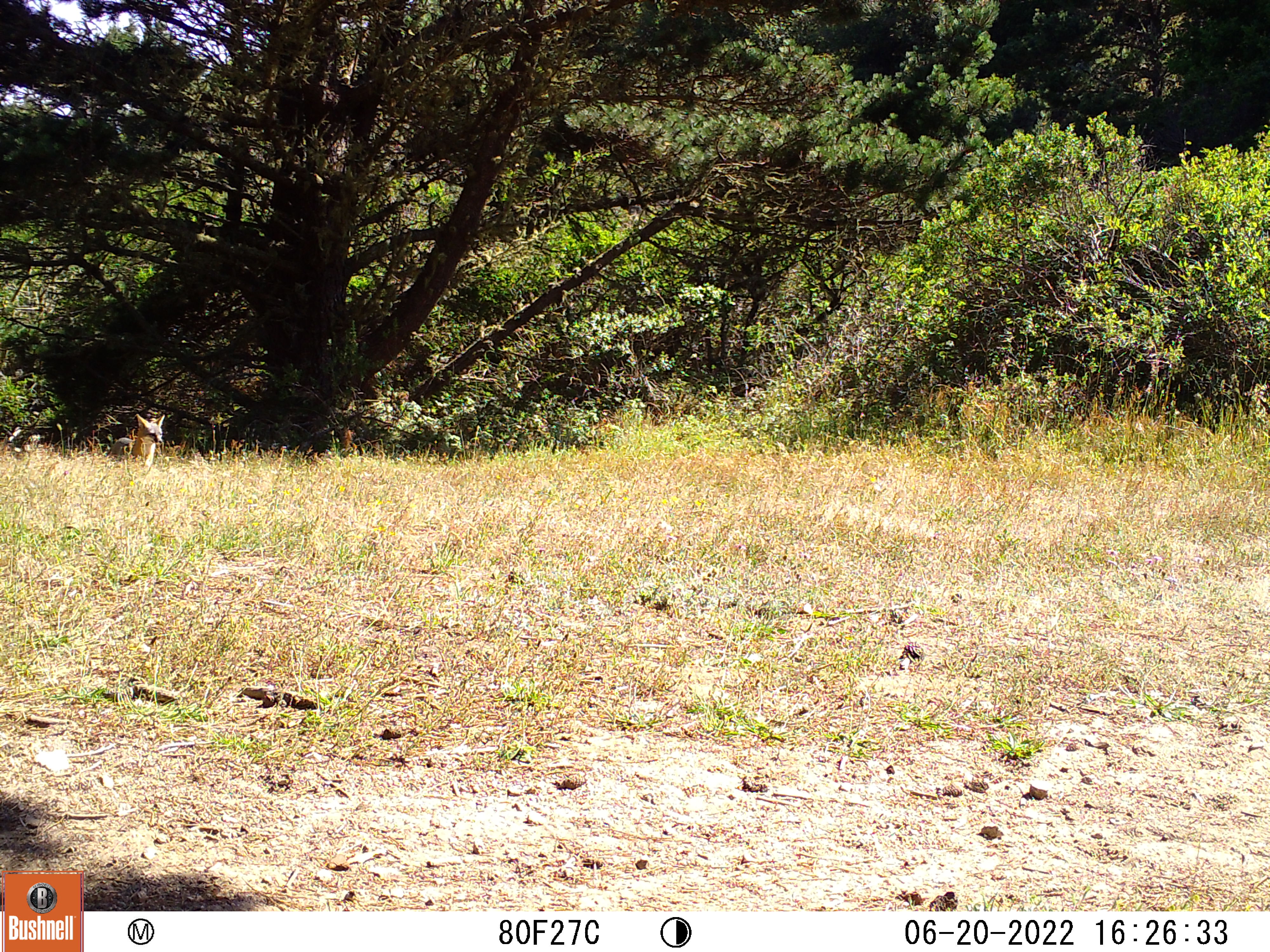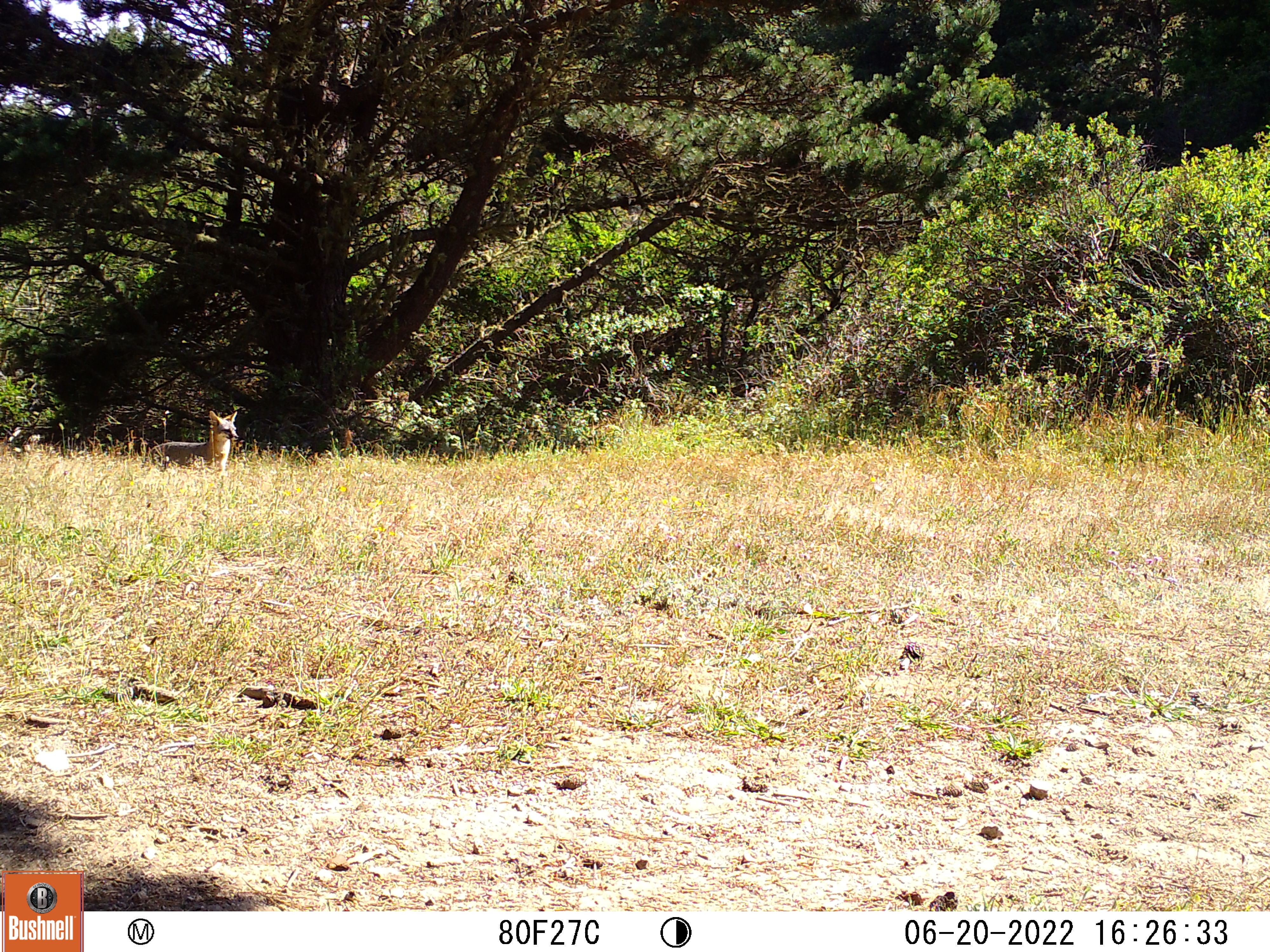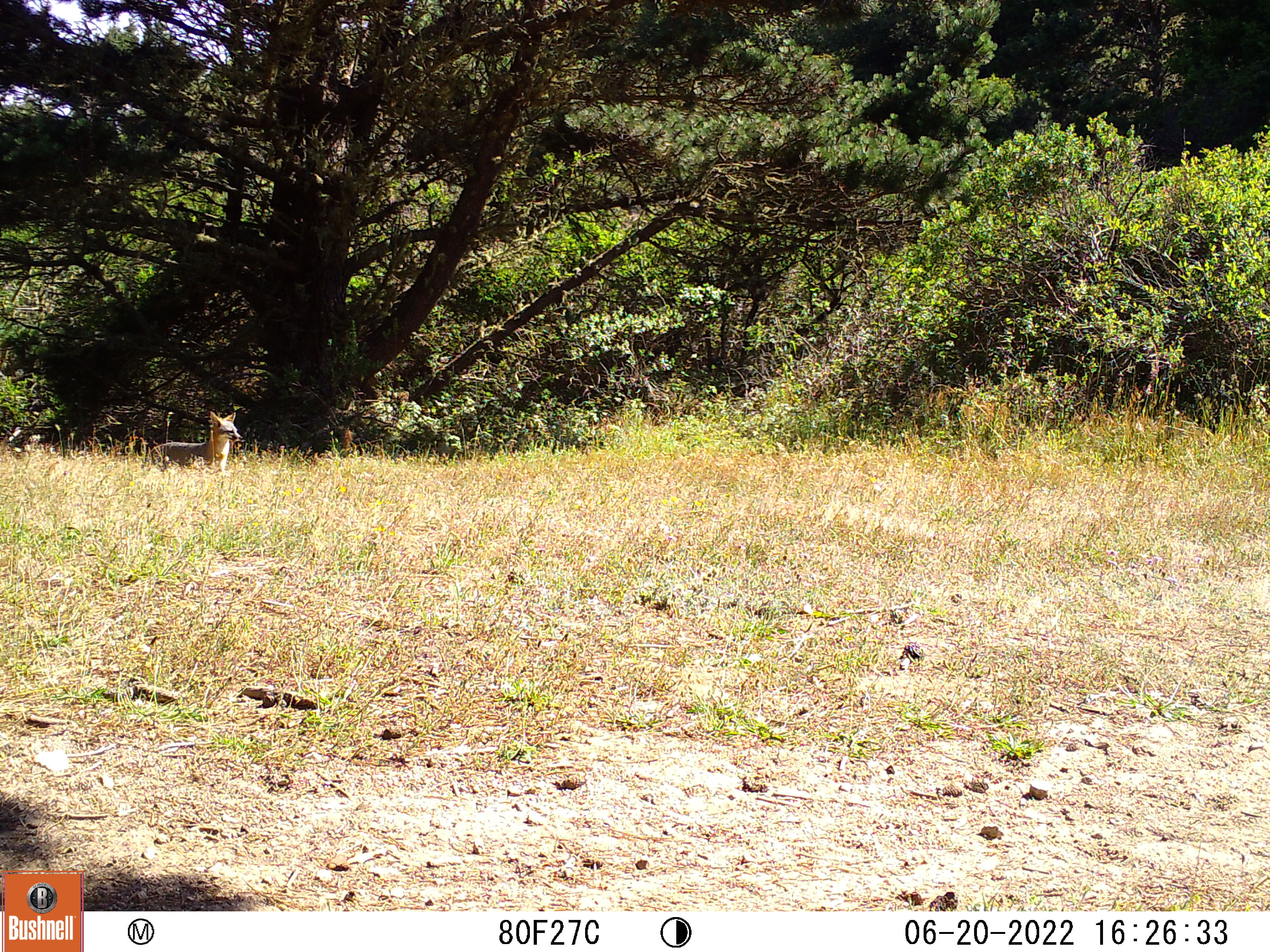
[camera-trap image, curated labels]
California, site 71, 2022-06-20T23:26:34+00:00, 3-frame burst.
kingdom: Animalia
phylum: Chordata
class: Mammalia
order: Carnivora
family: Canidae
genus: Urocyon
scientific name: Urocyon cinereoargenteus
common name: gray fox